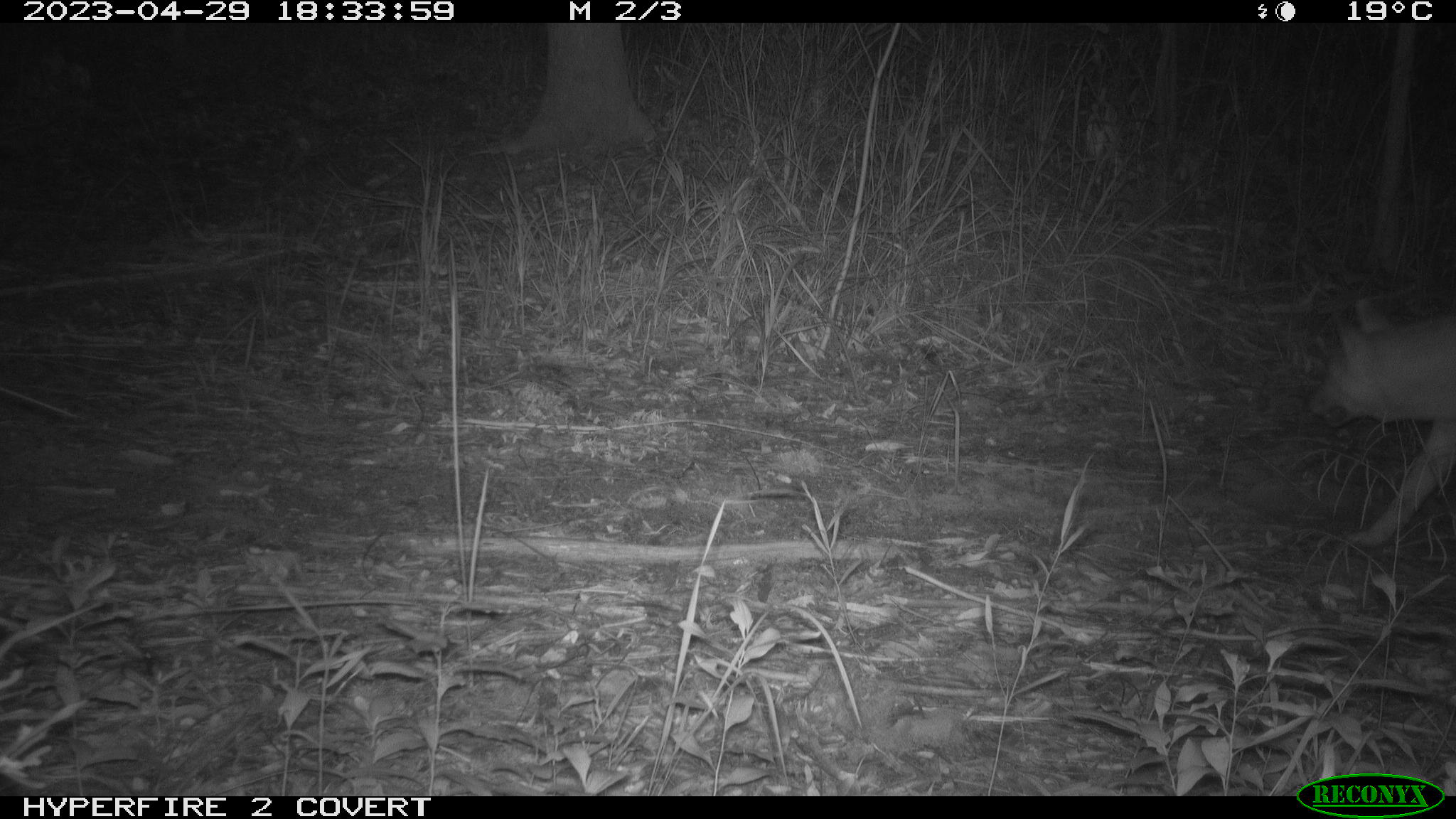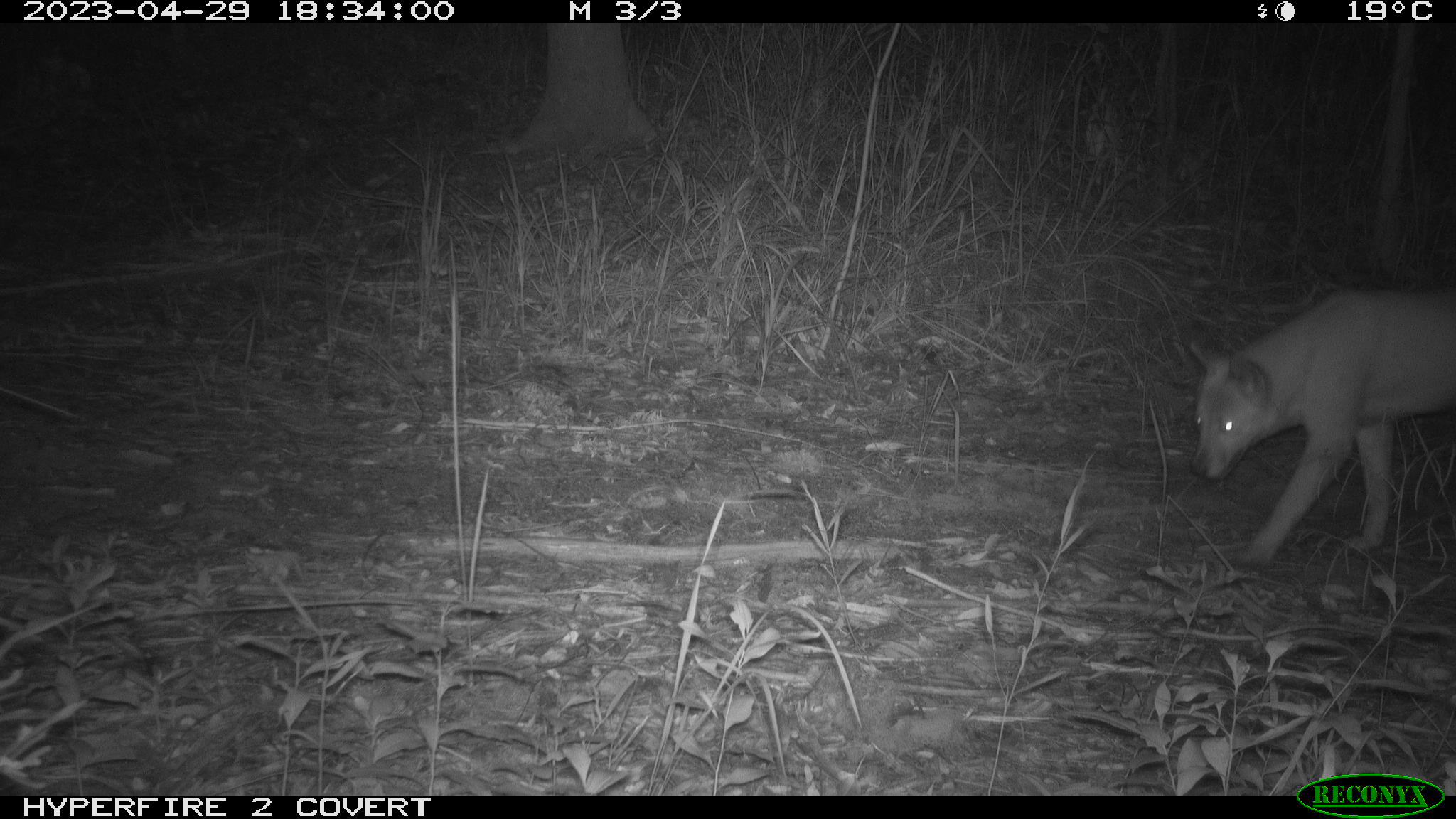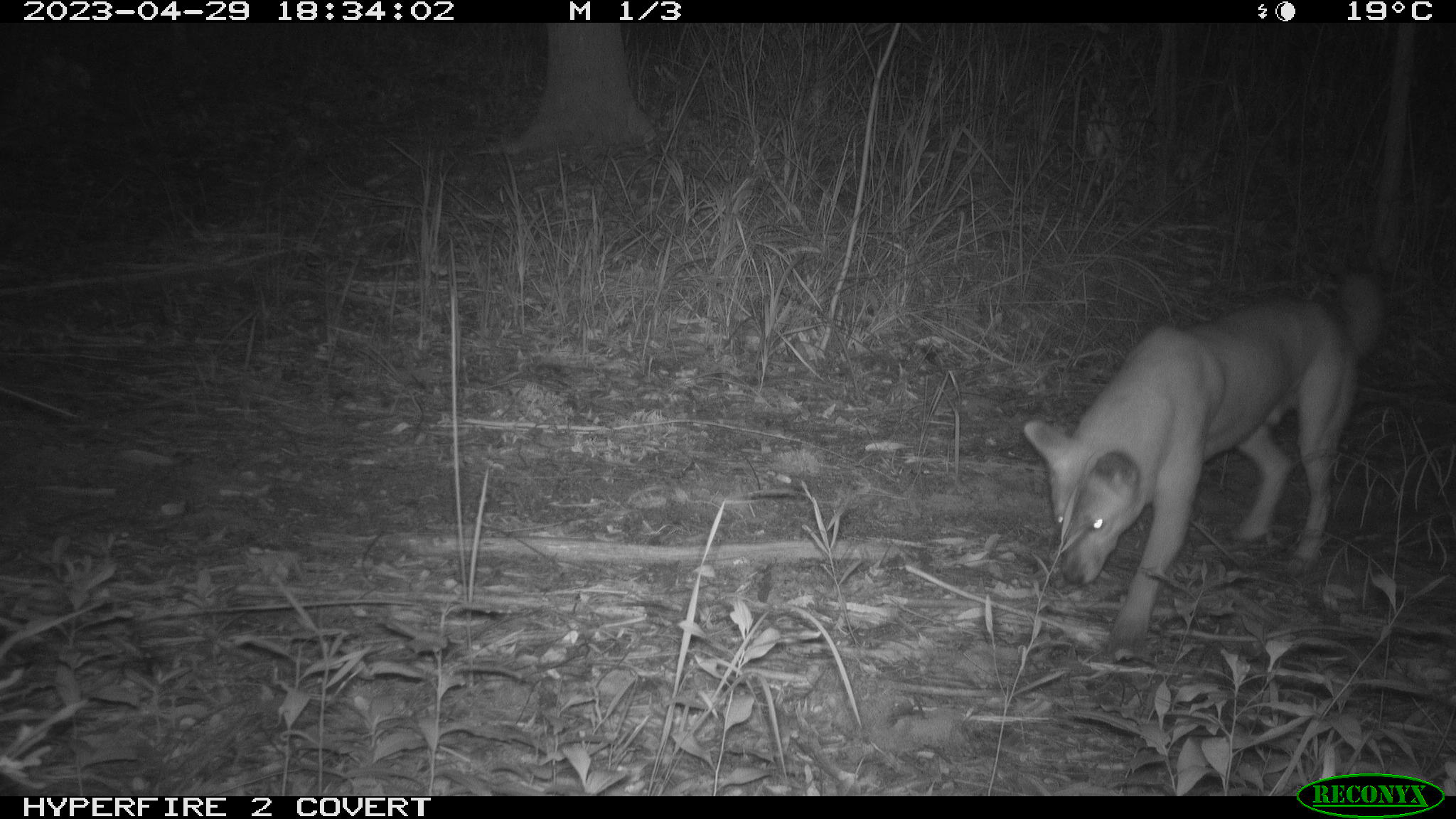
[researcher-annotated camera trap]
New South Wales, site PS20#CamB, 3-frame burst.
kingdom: Animalia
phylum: Chordata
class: Mammalia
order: Carnivora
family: Canidae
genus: Canis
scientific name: Canis familiaris dingo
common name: dingo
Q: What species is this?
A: Dingo (Canis familiaris dingo).